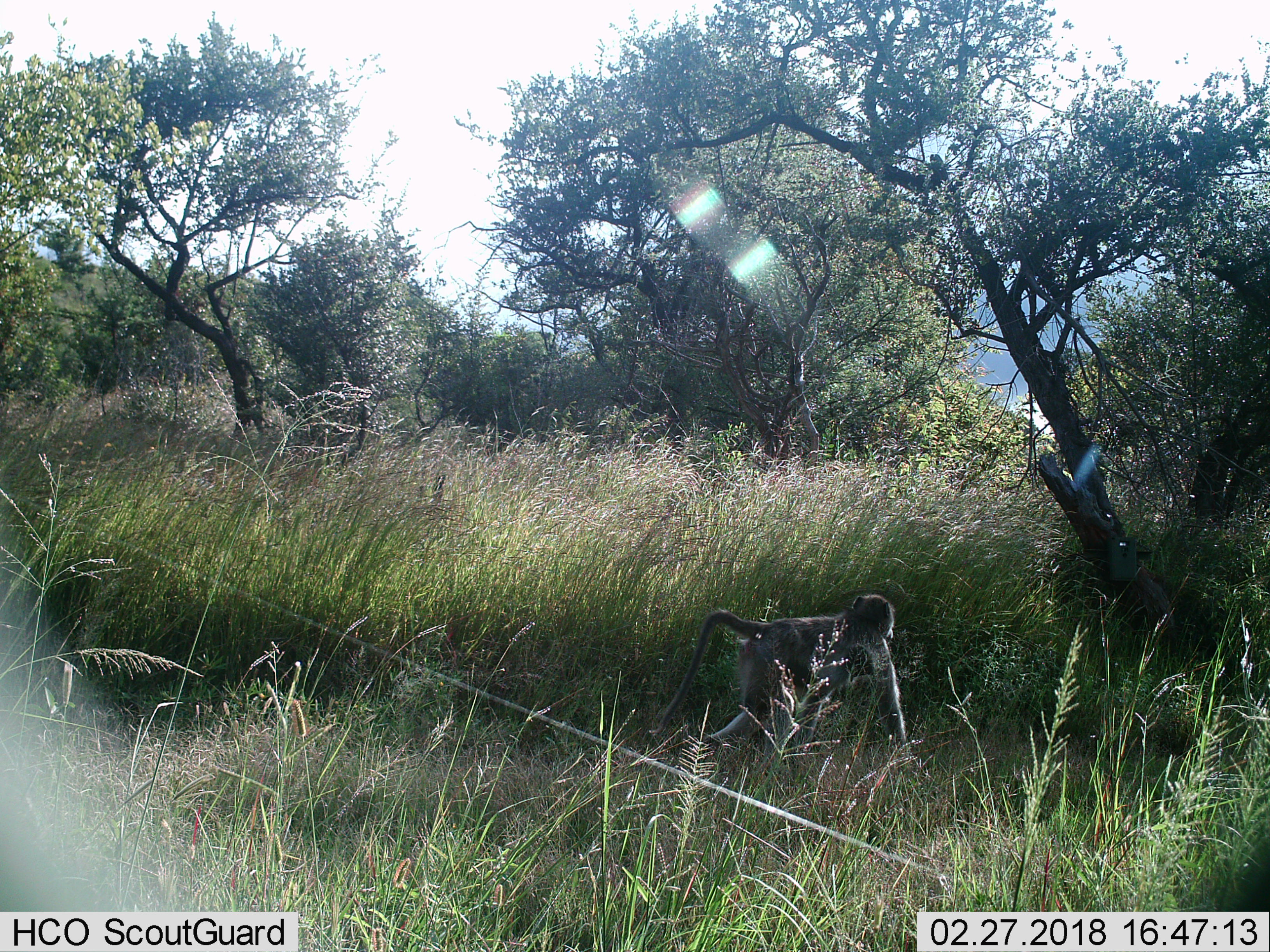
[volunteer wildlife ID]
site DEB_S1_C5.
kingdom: Animalia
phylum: Chordata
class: Mammalia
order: Primates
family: Cercopithecidae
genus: Papio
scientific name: Papio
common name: baboon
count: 1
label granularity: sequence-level